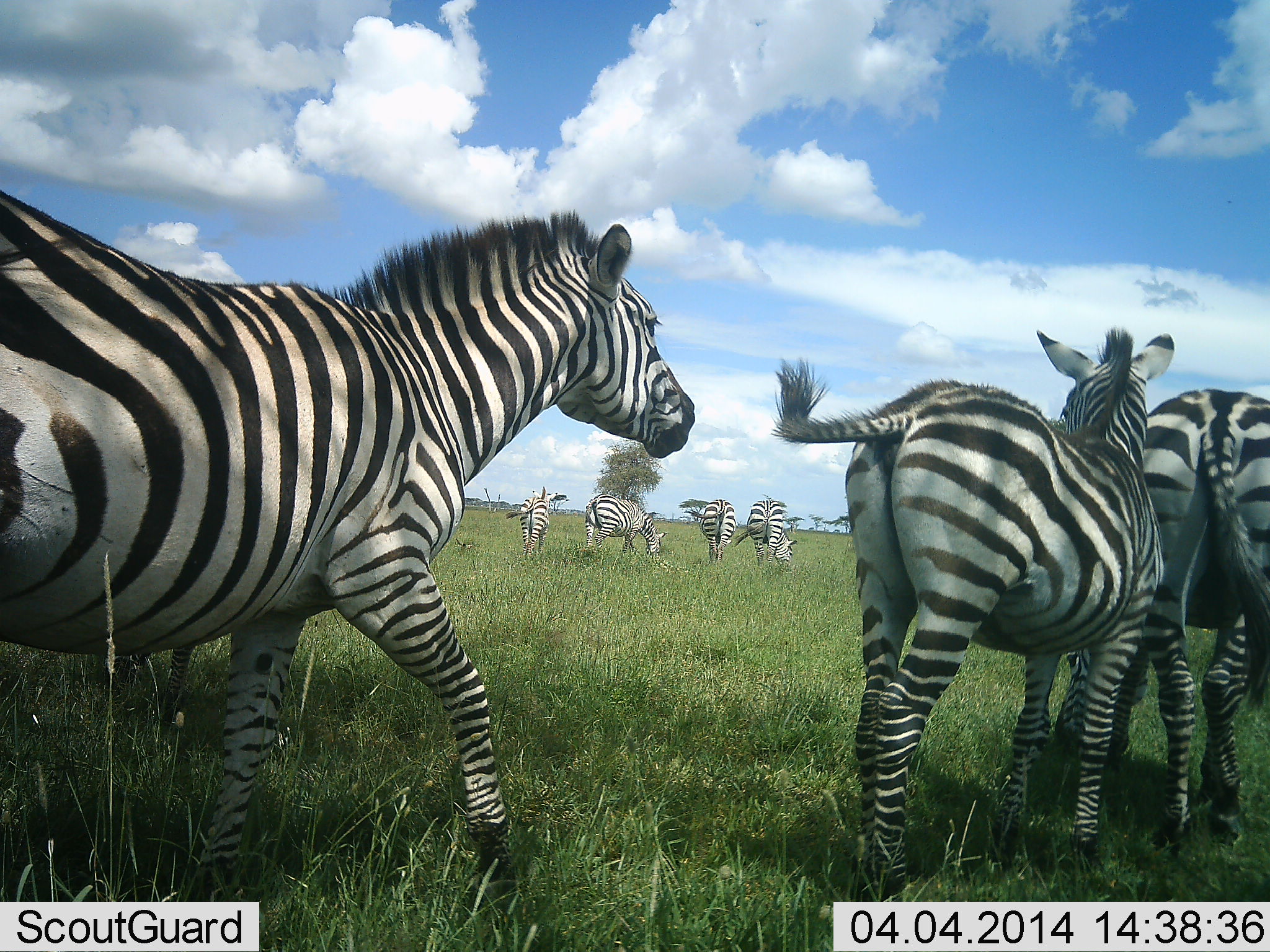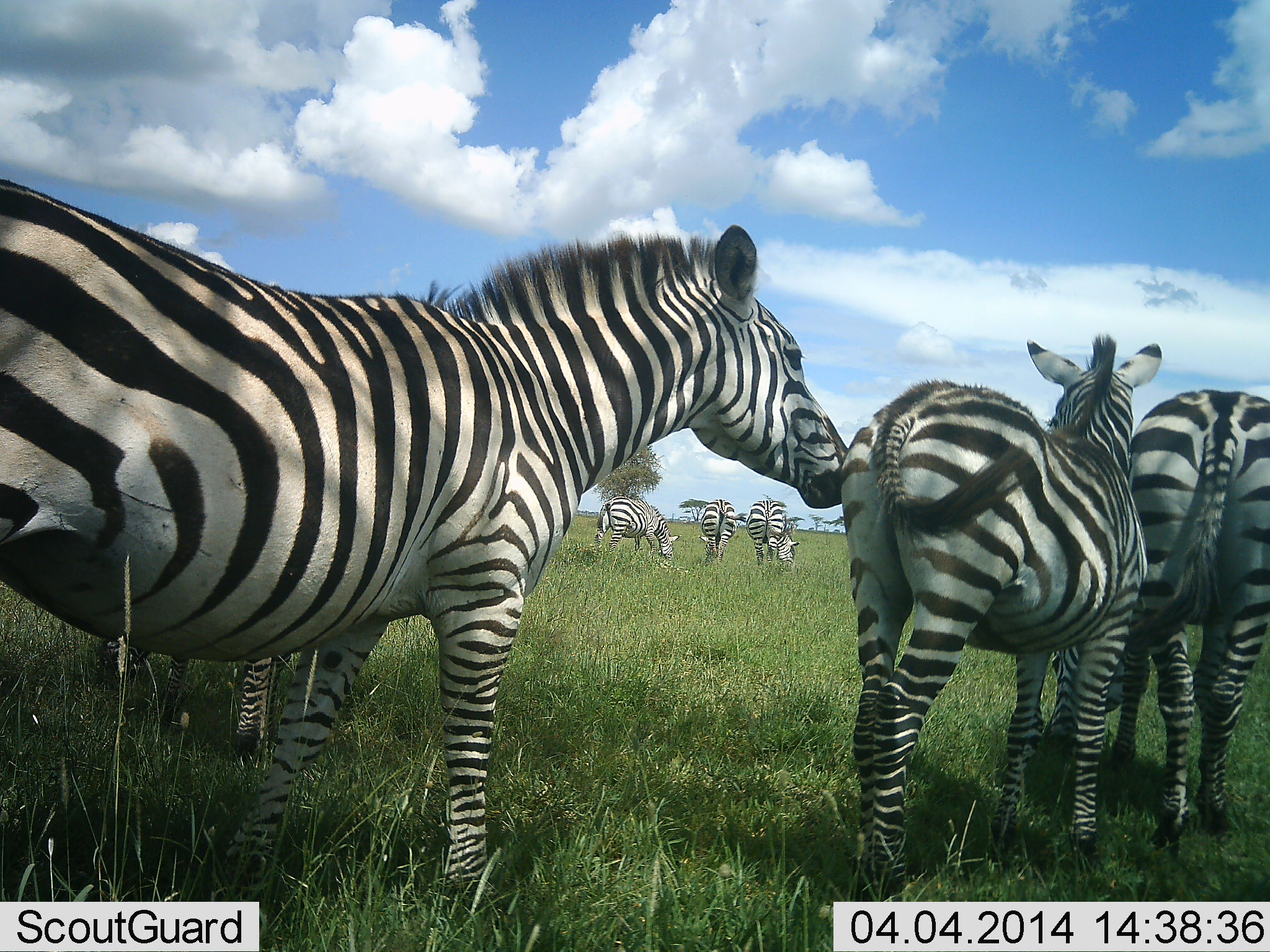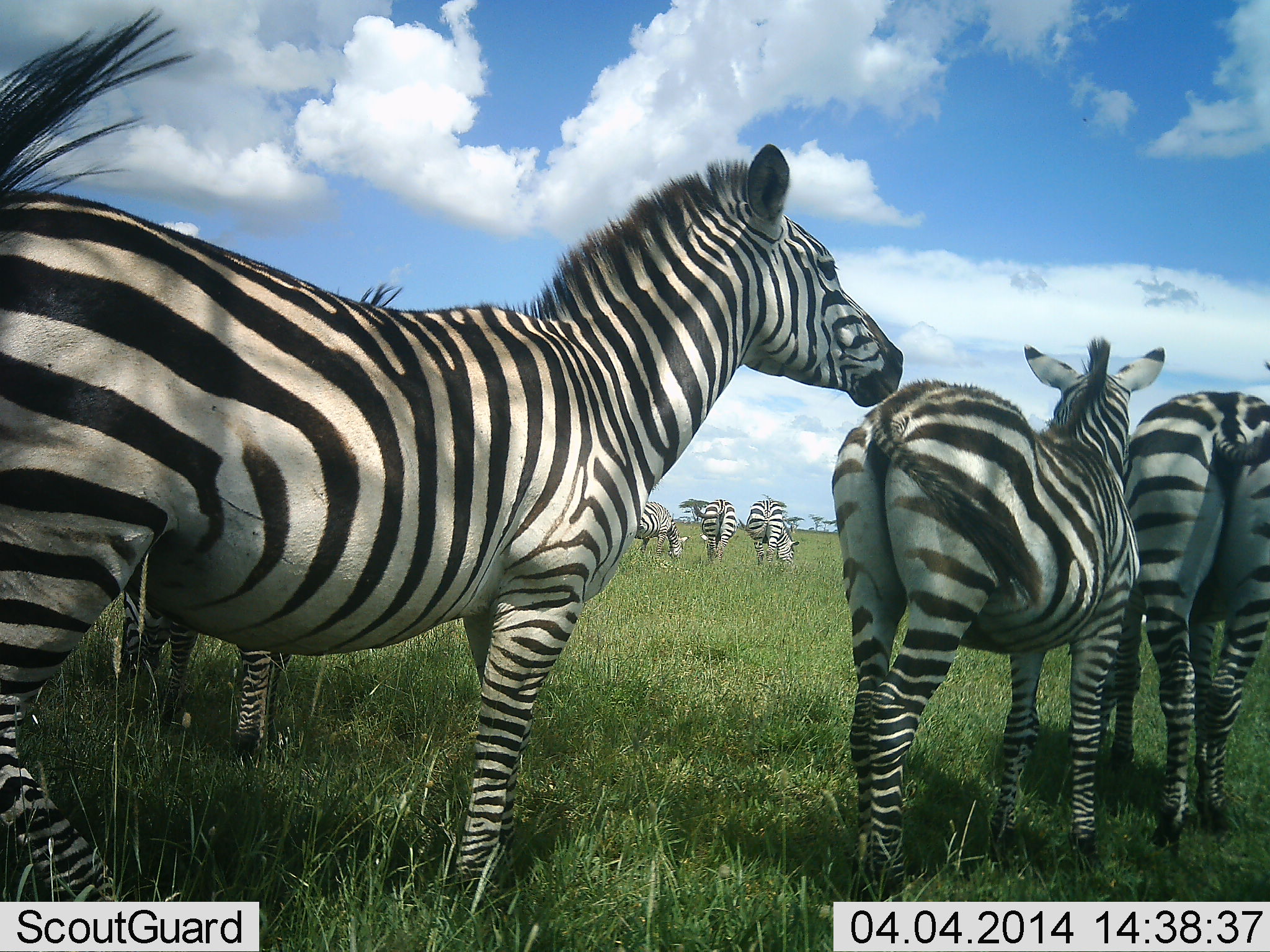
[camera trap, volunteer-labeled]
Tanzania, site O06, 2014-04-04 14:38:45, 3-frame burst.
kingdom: Animalia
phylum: Chordata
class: Mammalia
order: Perissodactyla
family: Equidae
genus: Equus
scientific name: Equus quagga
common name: plains zebra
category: zebra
Zebra (plains zebra) (Equus quagga), count 7. Behavior (volunteer vote fractions): standing 70%, resting 0%, moving 20%, interacting 50%. Young present (vote fraction): 10%. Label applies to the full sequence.